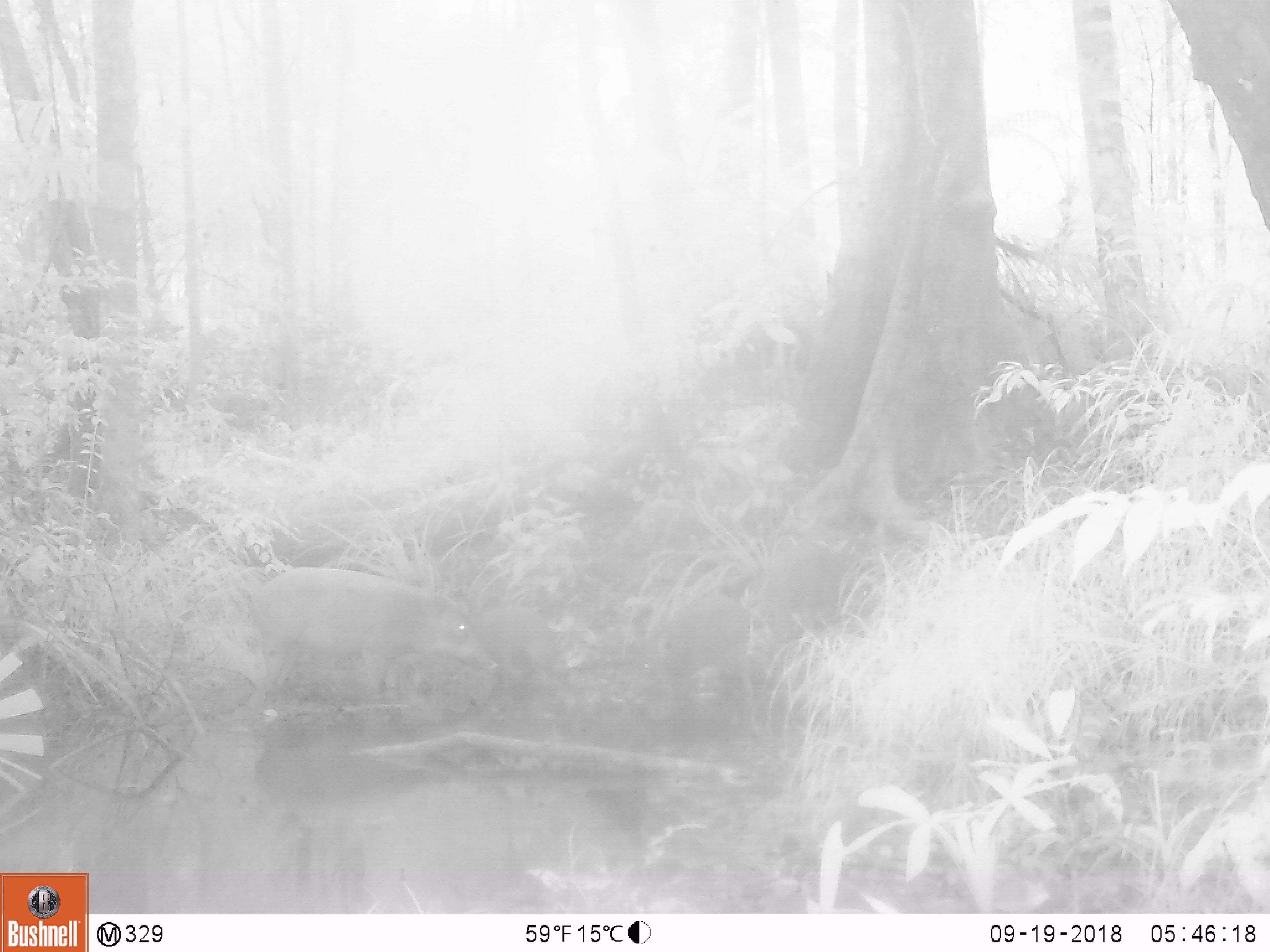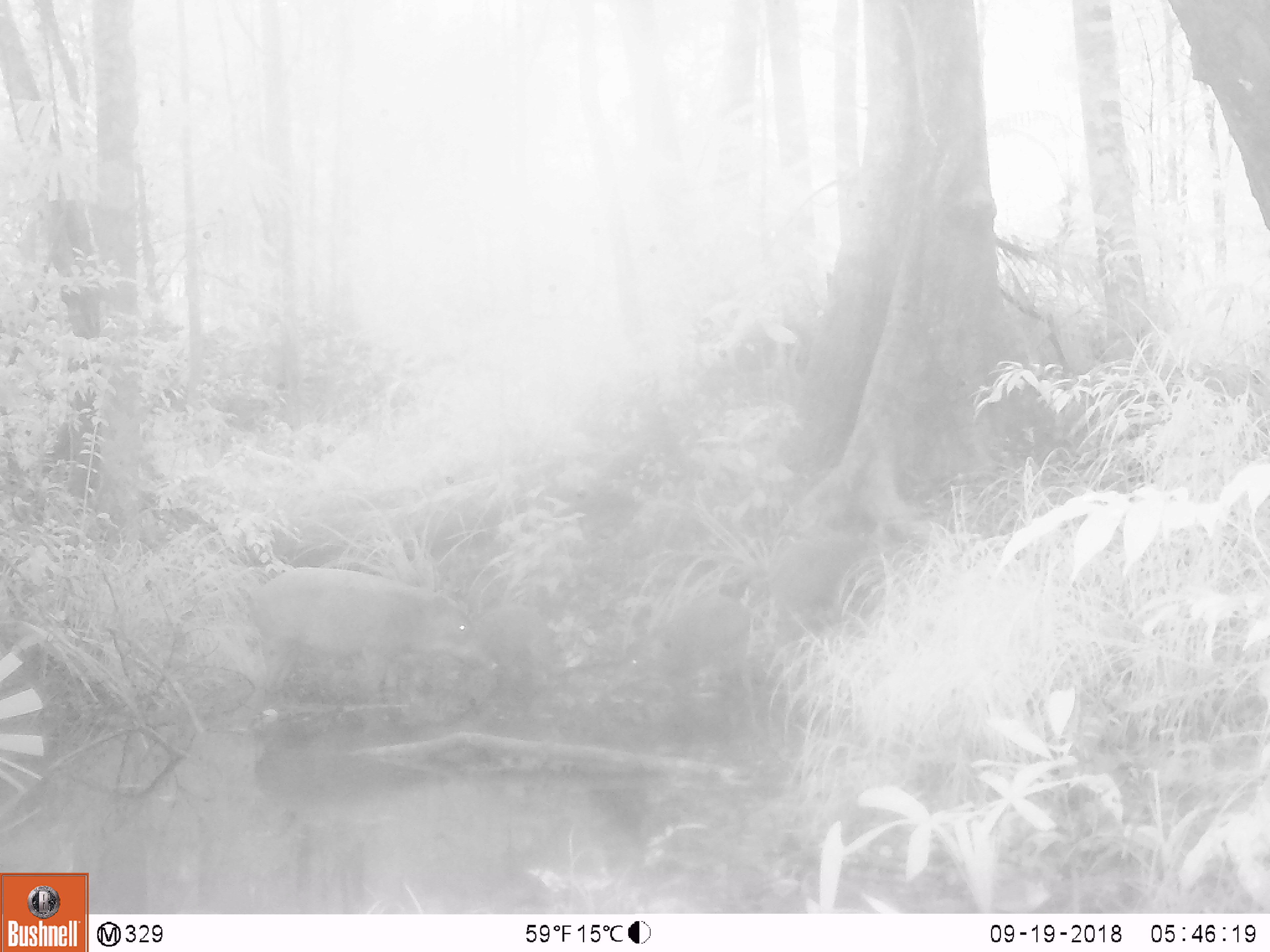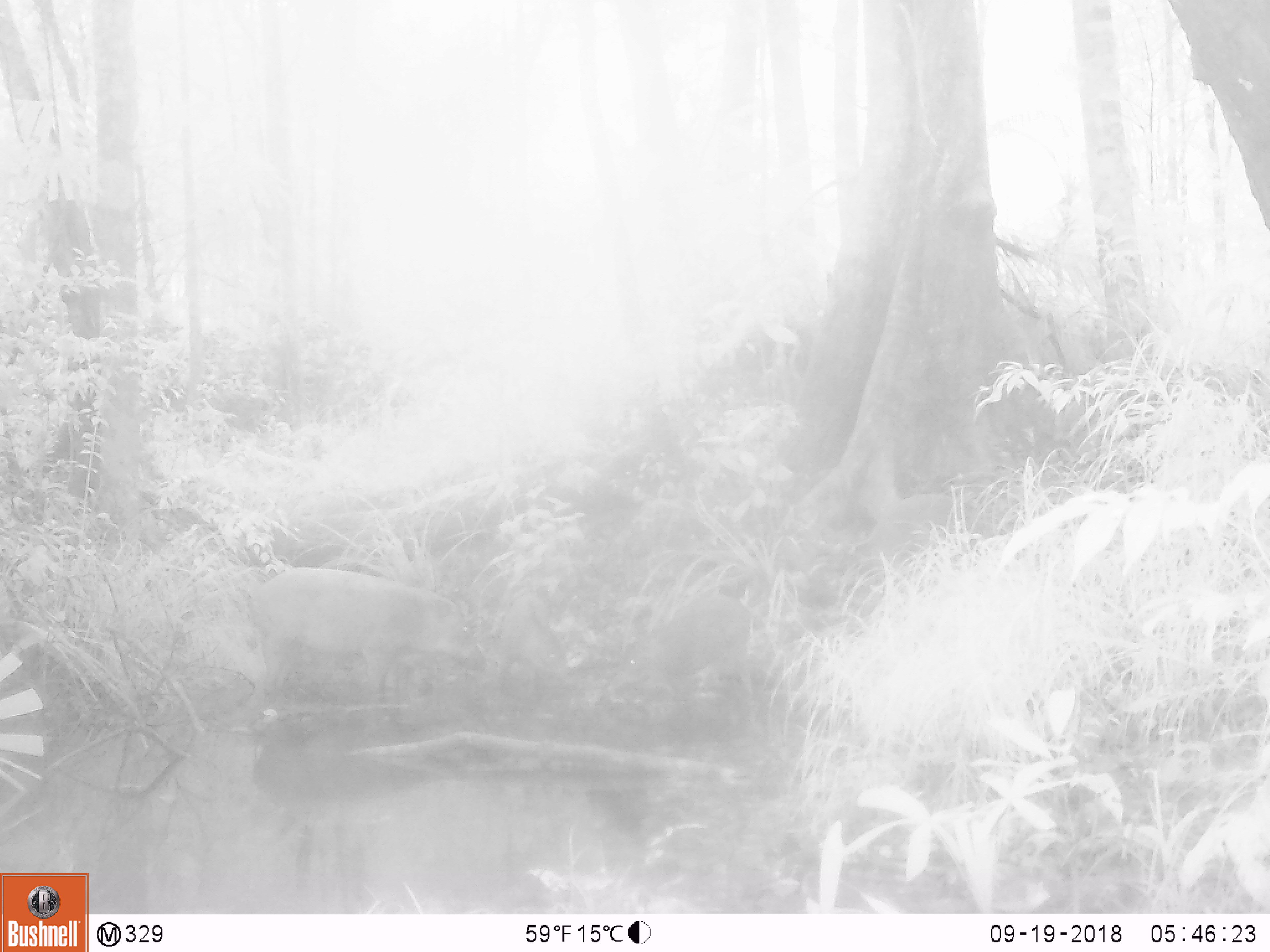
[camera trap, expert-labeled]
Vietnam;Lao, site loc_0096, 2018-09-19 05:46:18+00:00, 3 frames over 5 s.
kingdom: Animalia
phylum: Chordata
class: Mammalia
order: Artiodactyla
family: Suidae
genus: Sus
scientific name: Sus scrofa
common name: eurasian wild pig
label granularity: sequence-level